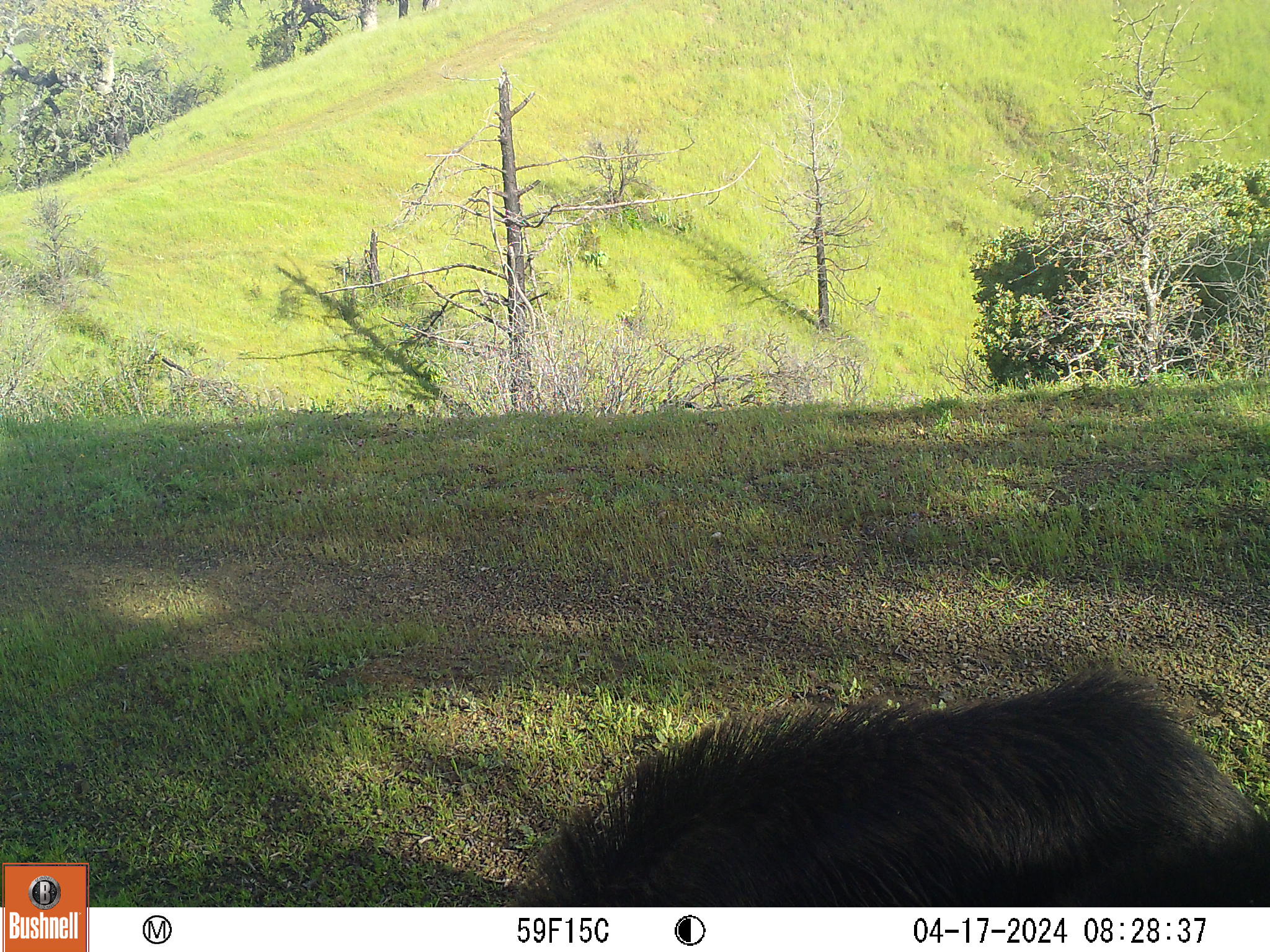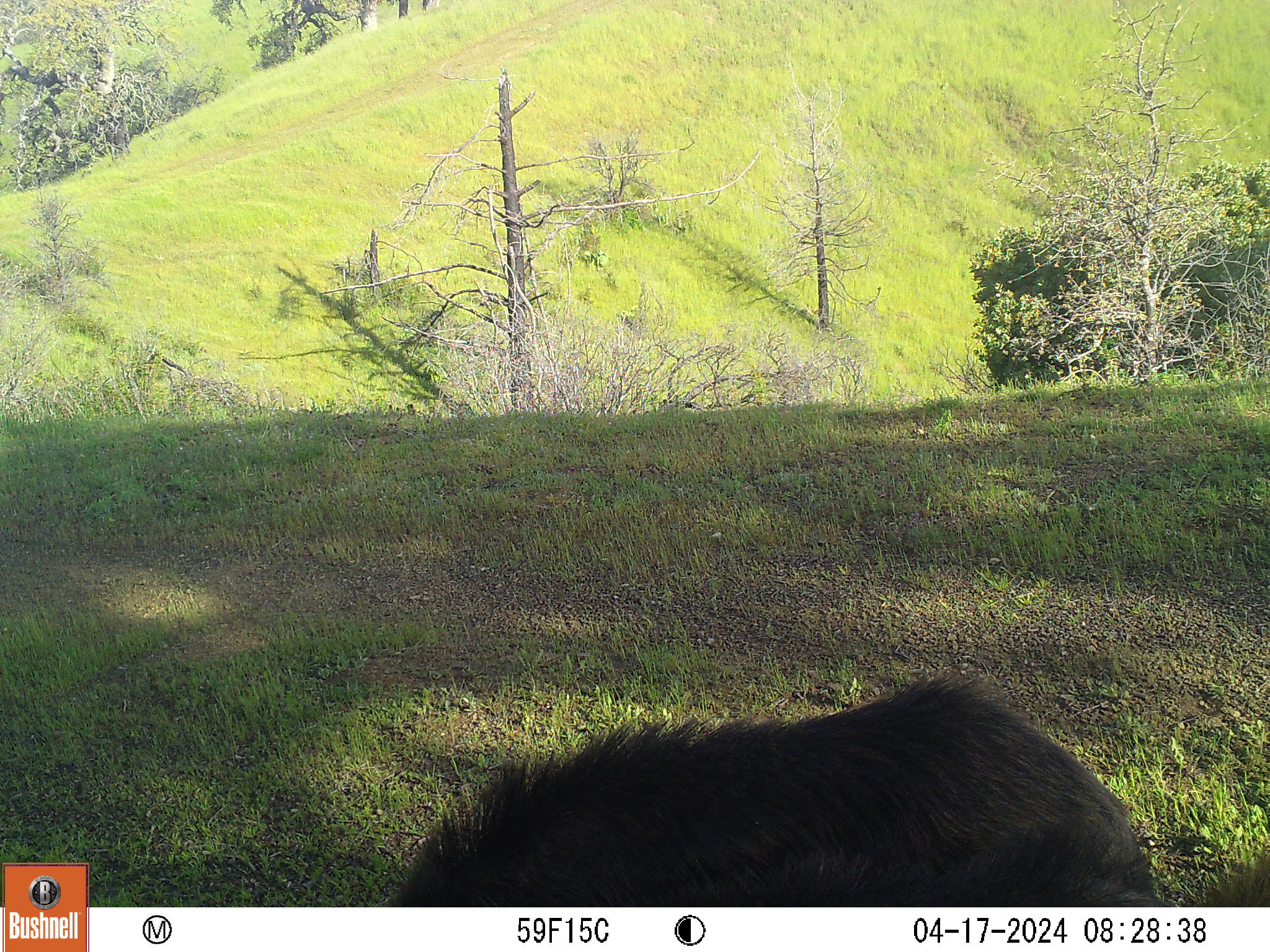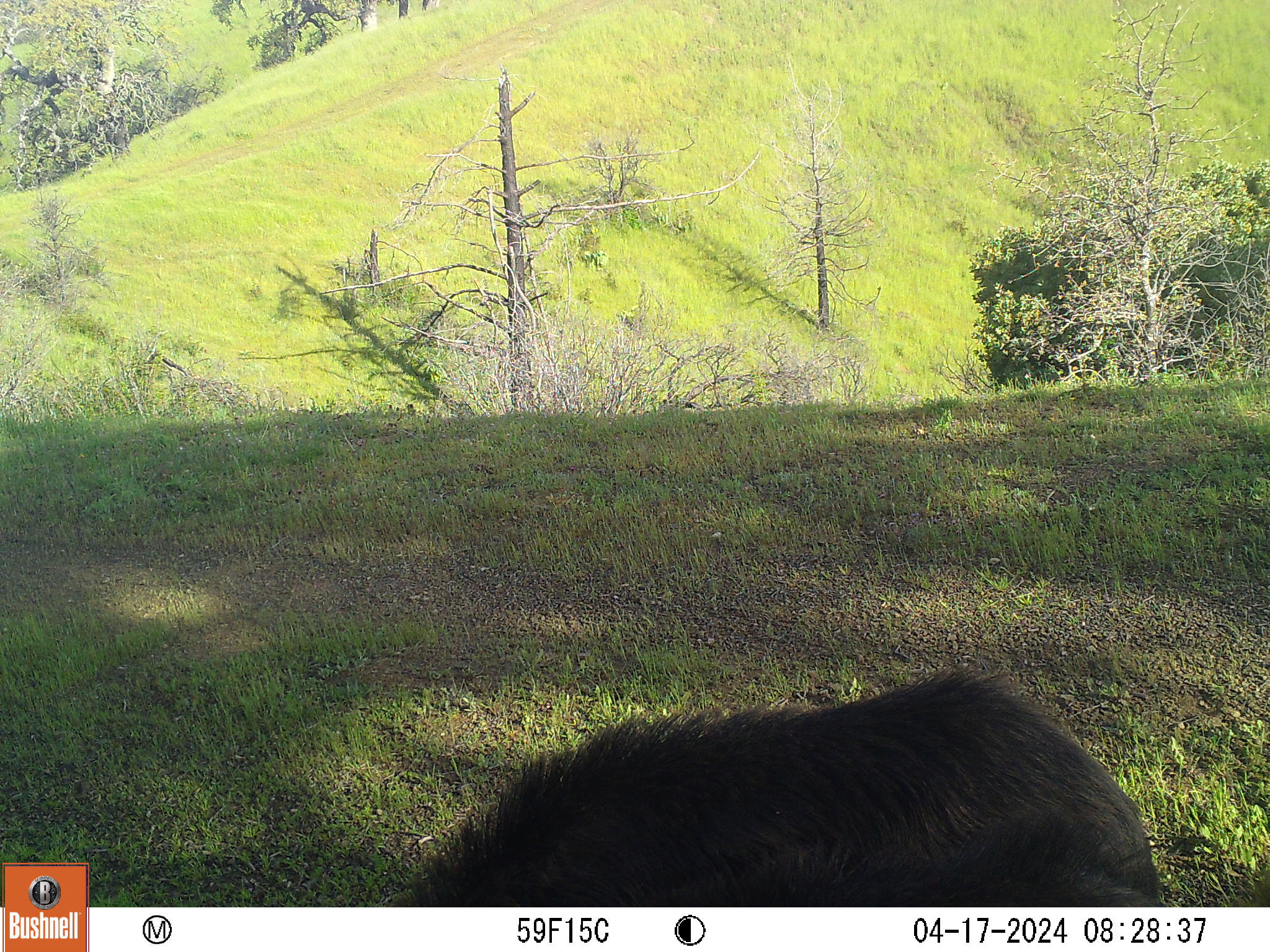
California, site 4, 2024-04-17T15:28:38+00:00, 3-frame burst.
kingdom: Animalia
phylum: Chordata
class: Mammalia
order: Artiodactyla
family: Suidae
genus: Sus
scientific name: Sus scrofa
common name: wild boar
Wild boar (Sus scrofa).